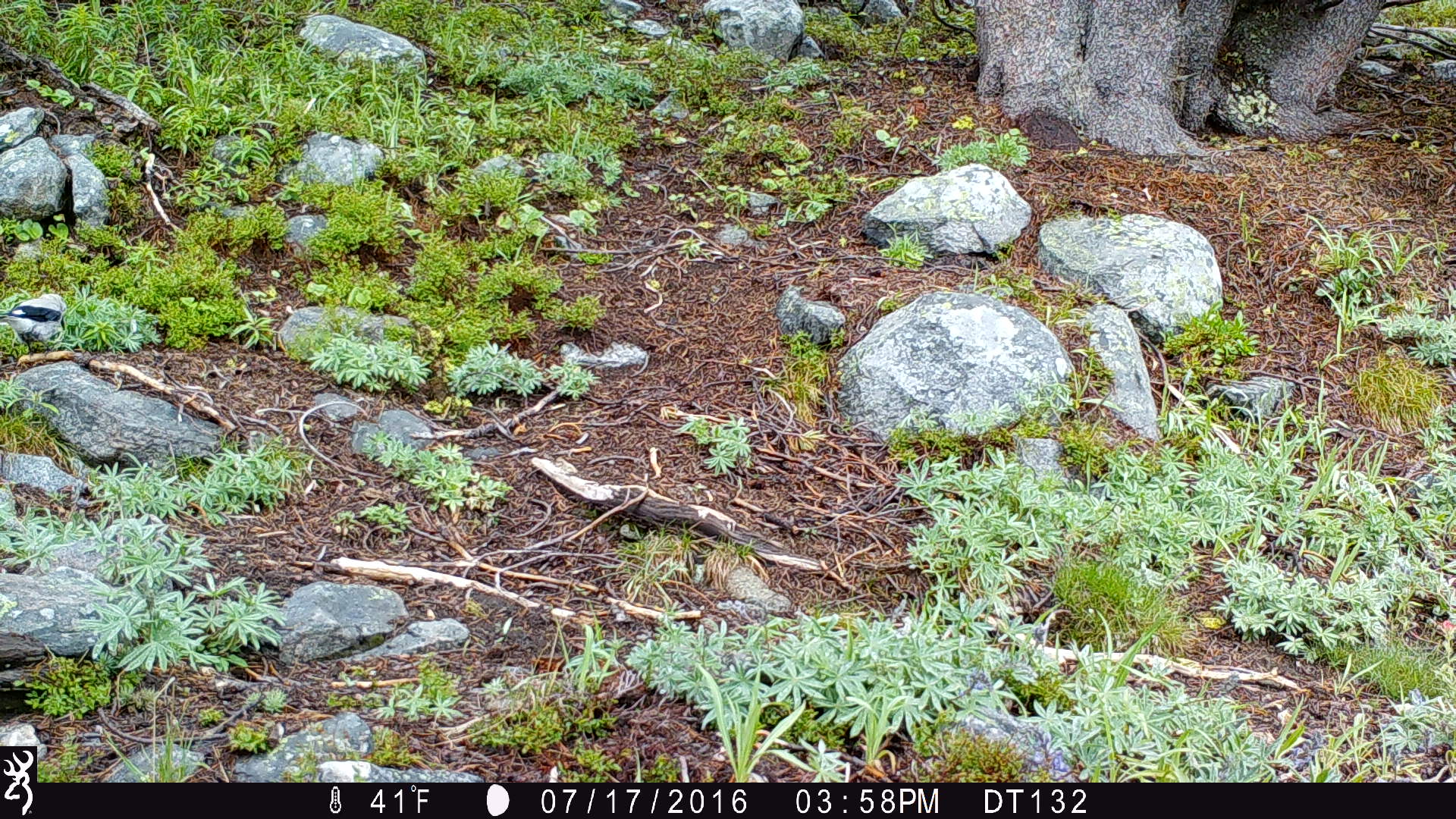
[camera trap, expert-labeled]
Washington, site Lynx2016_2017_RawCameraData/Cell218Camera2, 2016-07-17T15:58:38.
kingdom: Animalia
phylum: Chordata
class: Aves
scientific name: Aves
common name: birds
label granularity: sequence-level